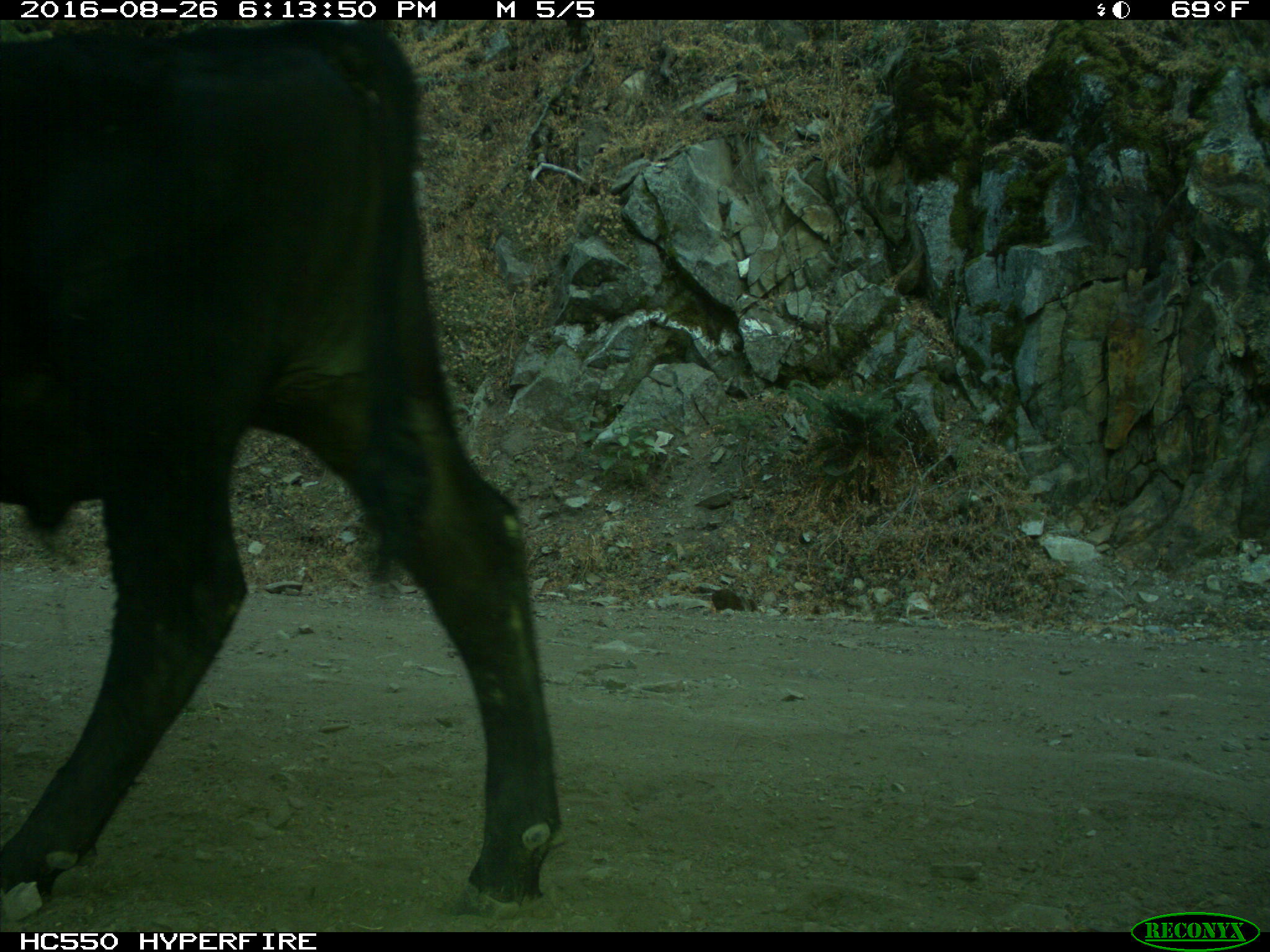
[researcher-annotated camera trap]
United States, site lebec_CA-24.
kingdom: Animalia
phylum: Chordata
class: Mammalia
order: Artiodactyla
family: Bovidae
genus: Bos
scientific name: Bos taurus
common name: domestic cow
Bos taurus (domestic cow).